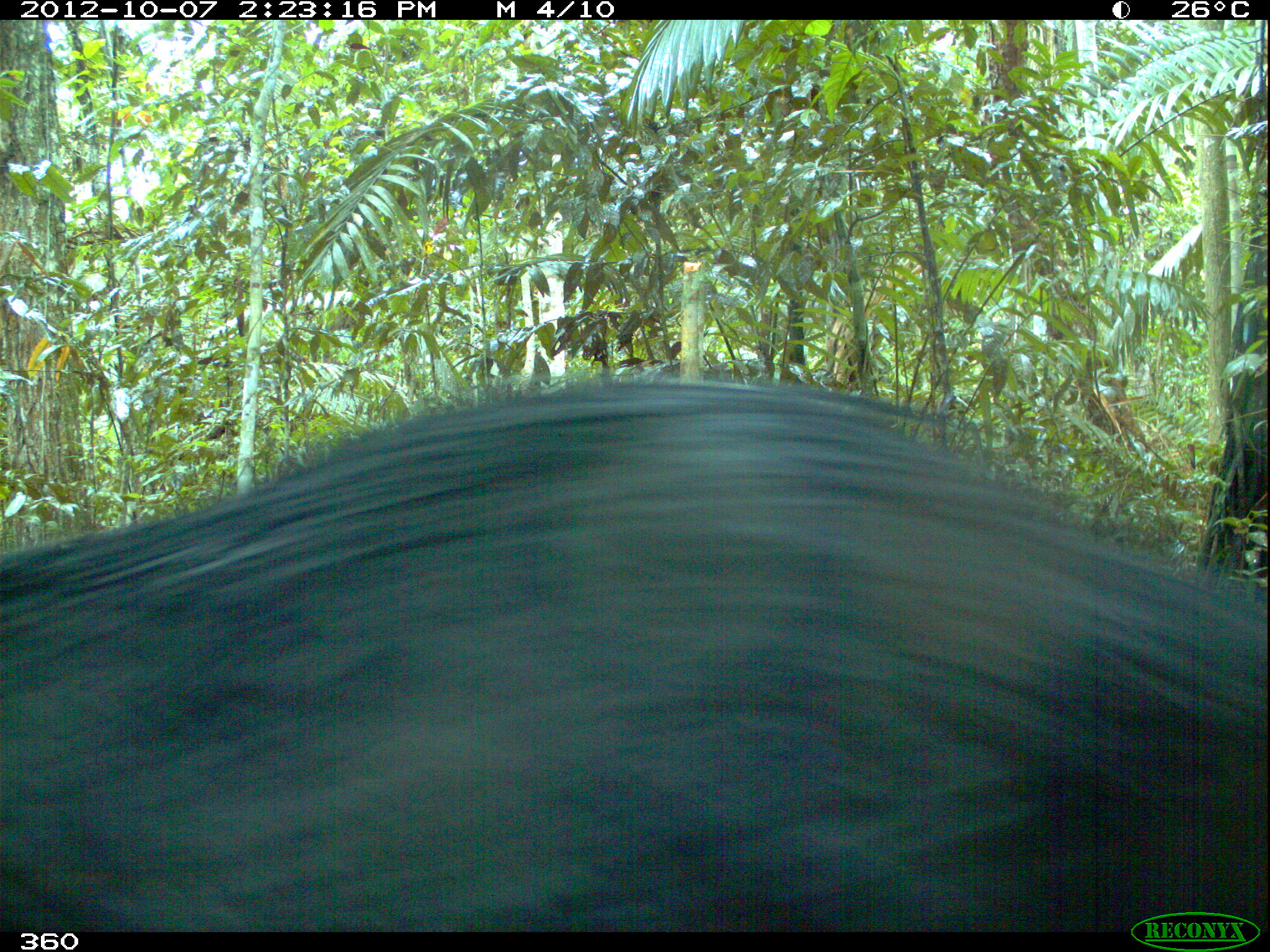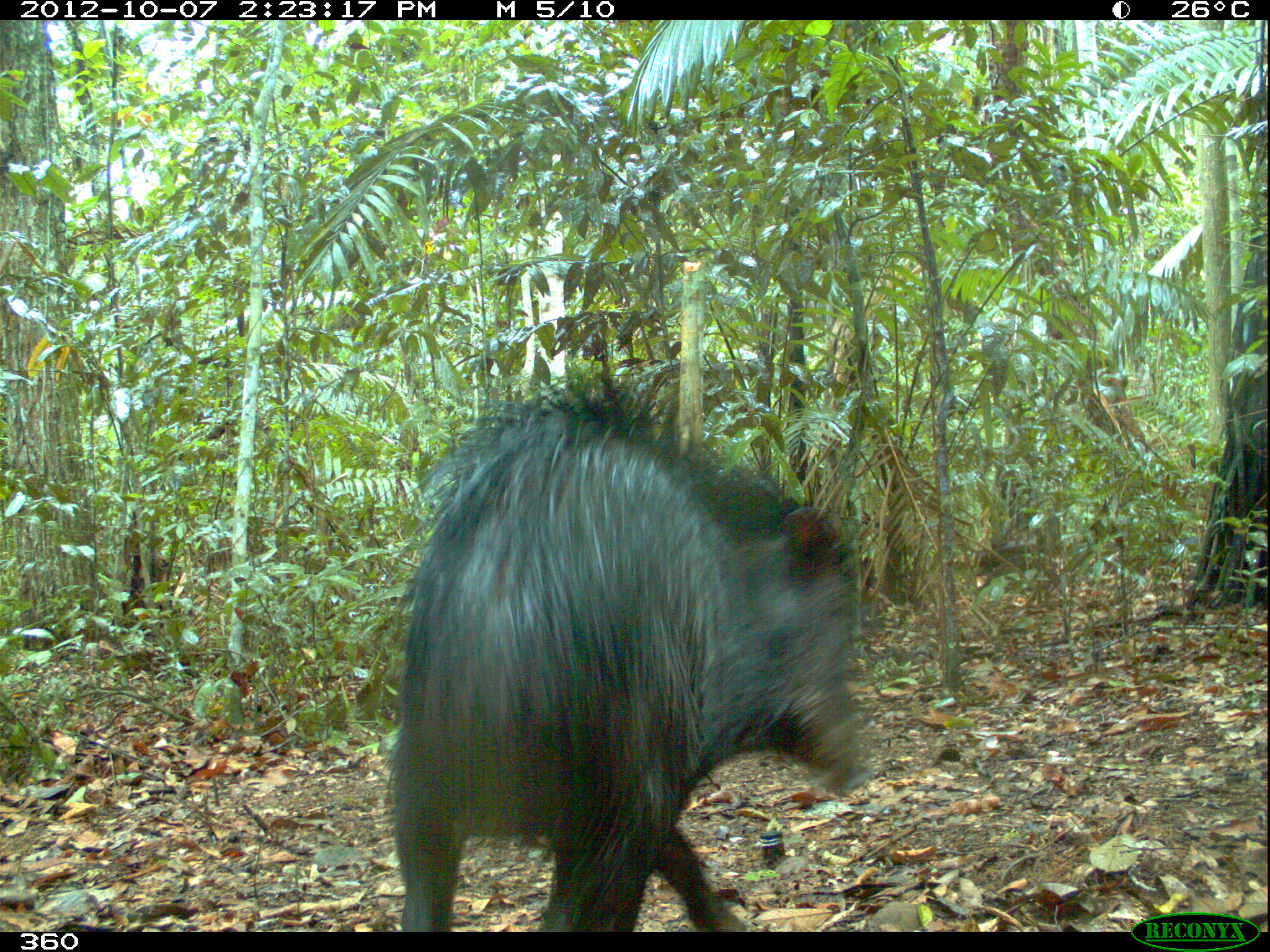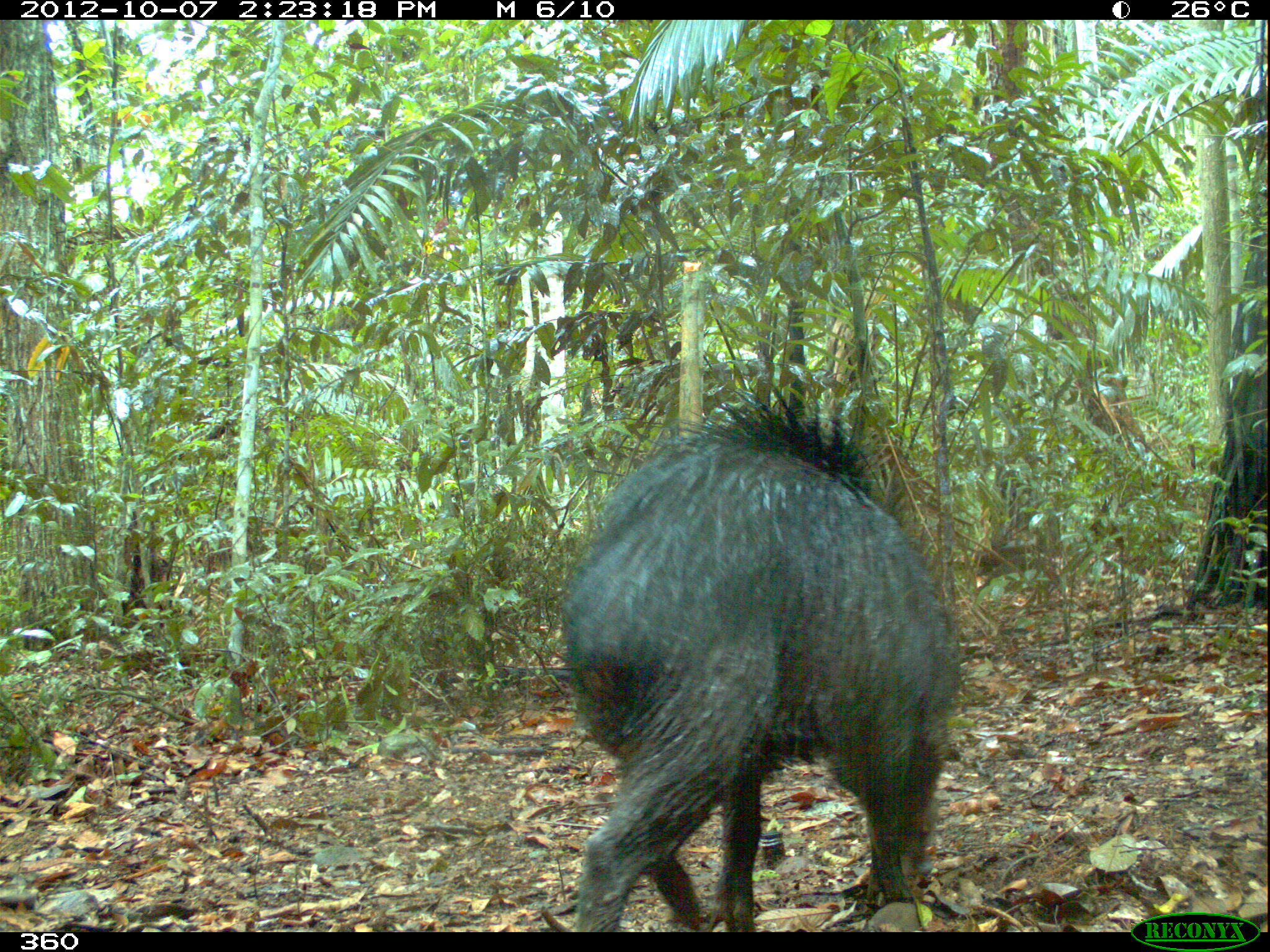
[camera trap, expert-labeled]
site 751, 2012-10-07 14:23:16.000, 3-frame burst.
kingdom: Animalia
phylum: Chordata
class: Mammalia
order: Artiodactyla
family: Tayassuidae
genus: Tayassu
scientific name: Tayassu pecari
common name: white-lipped peccary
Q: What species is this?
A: Tayassu pecari (white-lipped peccary).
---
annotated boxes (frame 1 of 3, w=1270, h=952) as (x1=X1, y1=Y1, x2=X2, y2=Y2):
tayassu pecari: (x1=0, y1=372, x2=1269, y2=931)